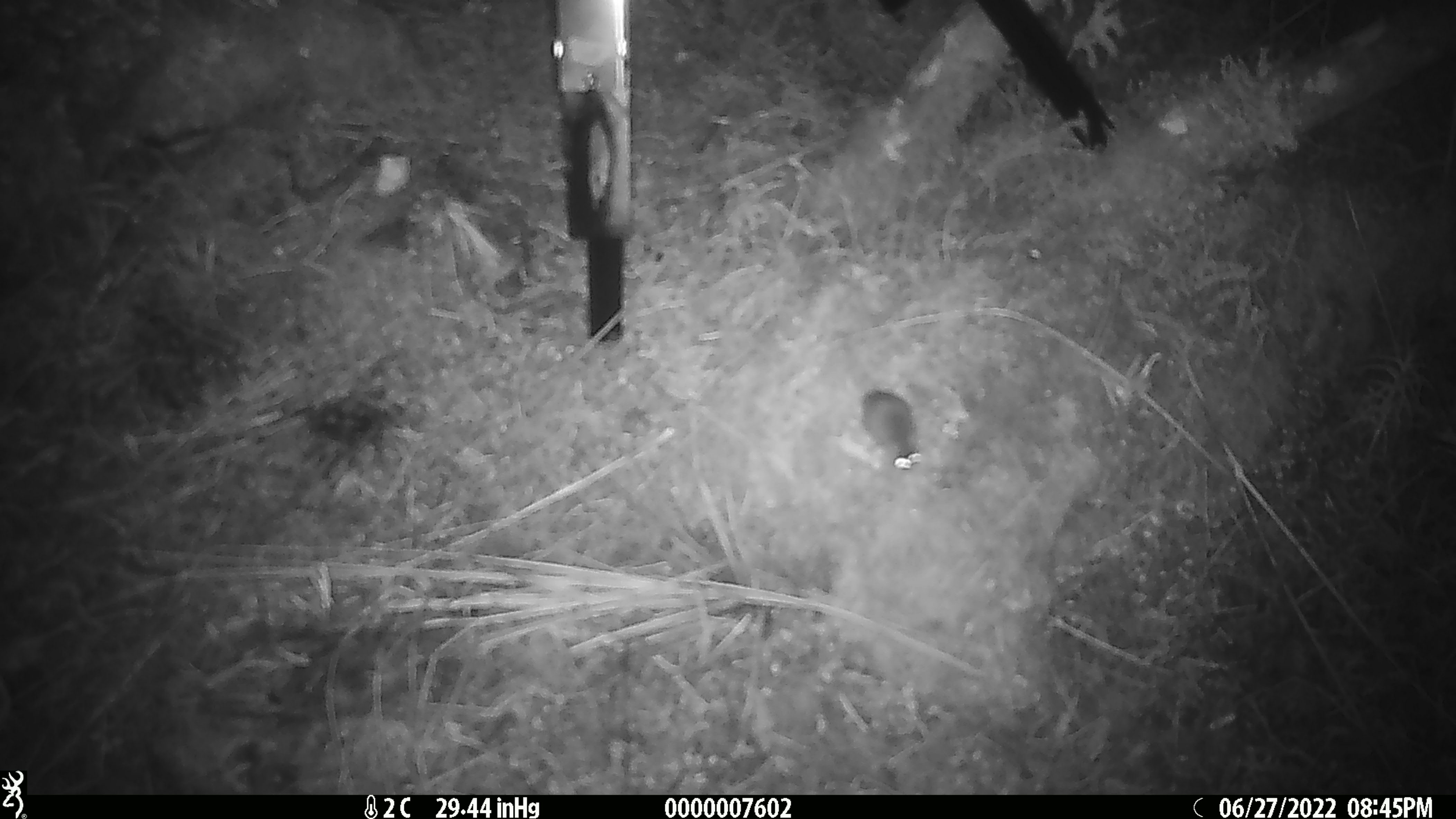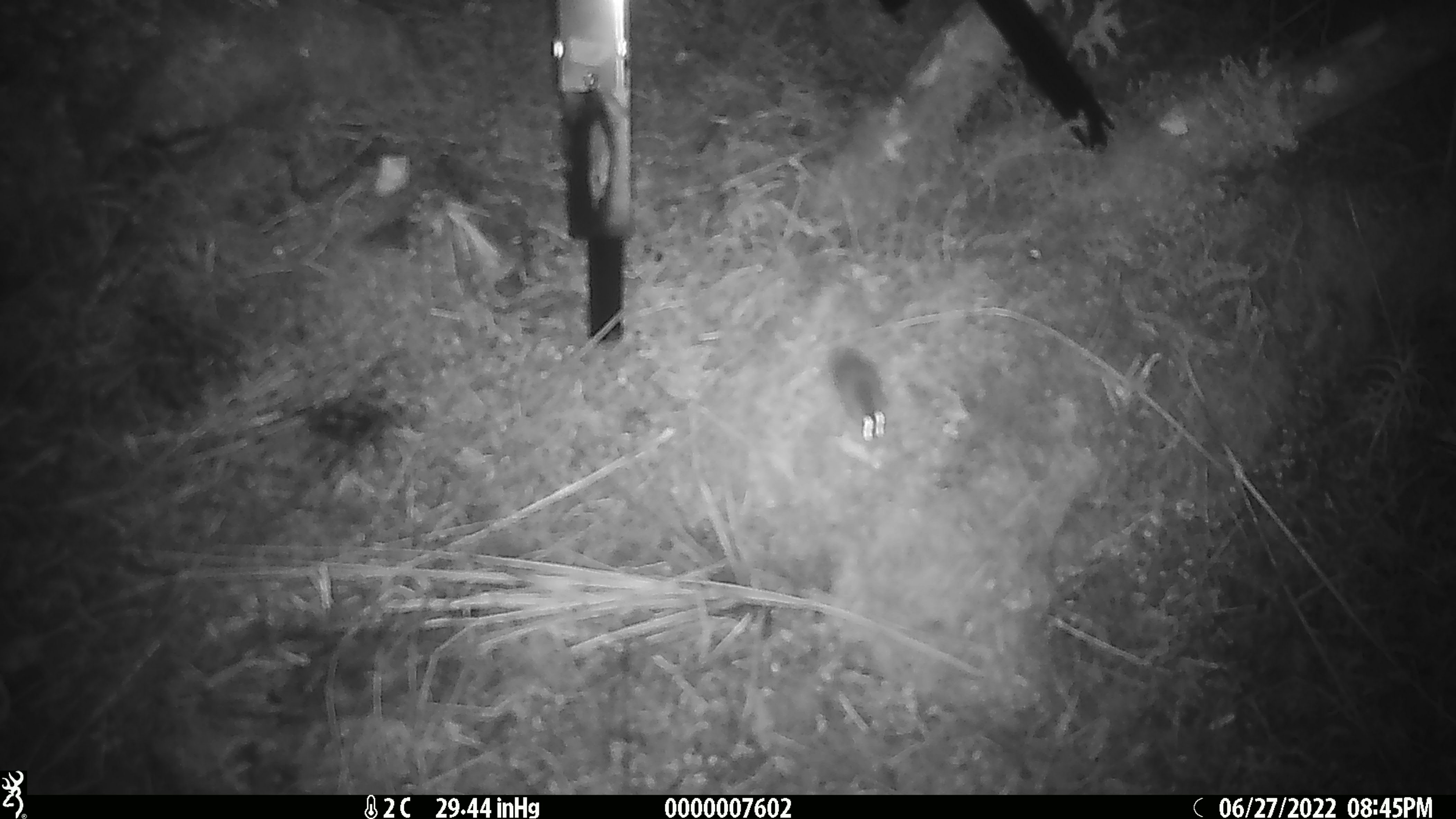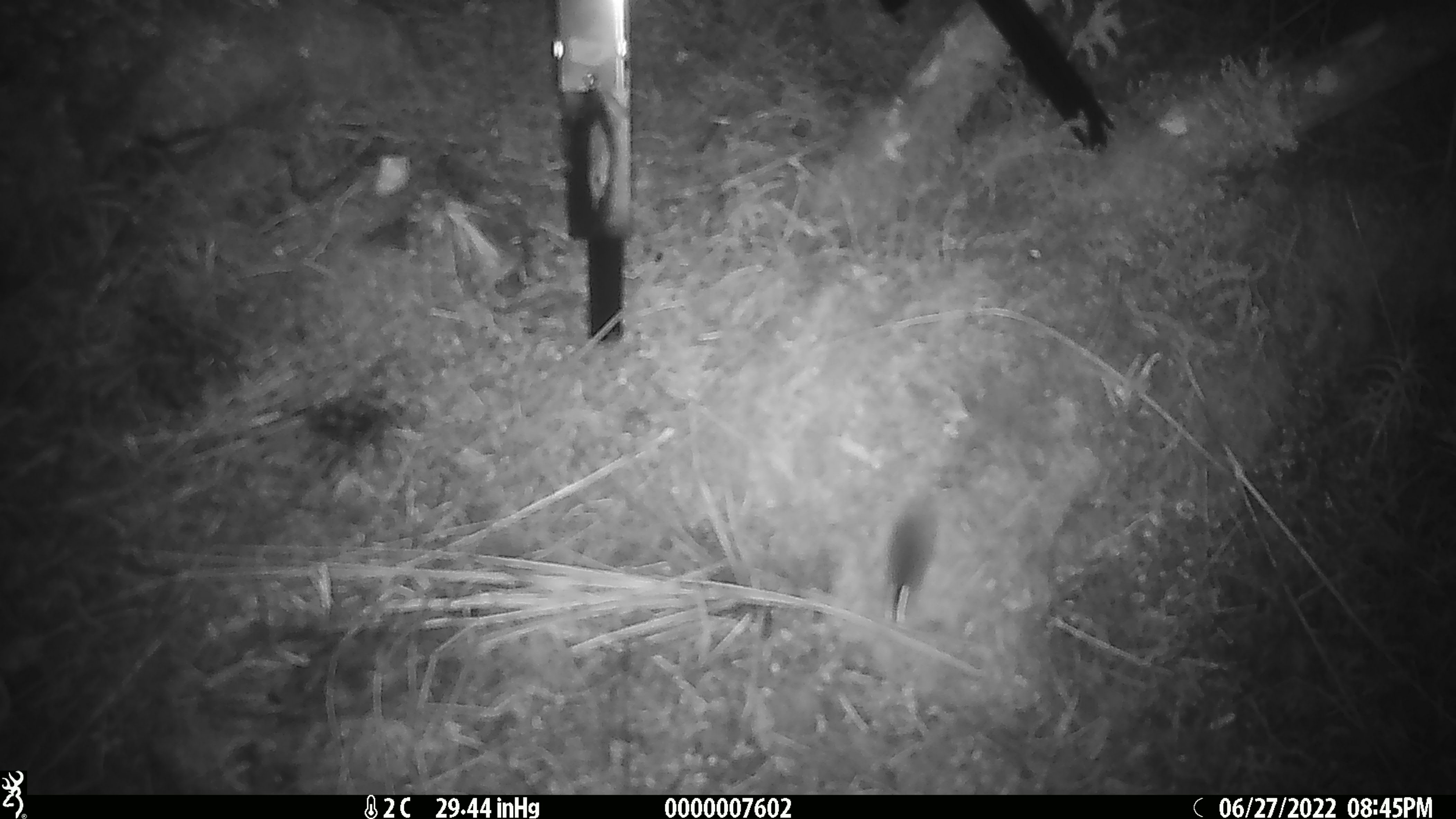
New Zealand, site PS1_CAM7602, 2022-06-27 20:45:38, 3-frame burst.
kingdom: Animalia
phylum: Chordata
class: Mammalia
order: Rodentia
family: Muridae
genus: Mus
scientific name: Mus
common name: mouse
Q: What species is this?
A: Mouse (Mus).